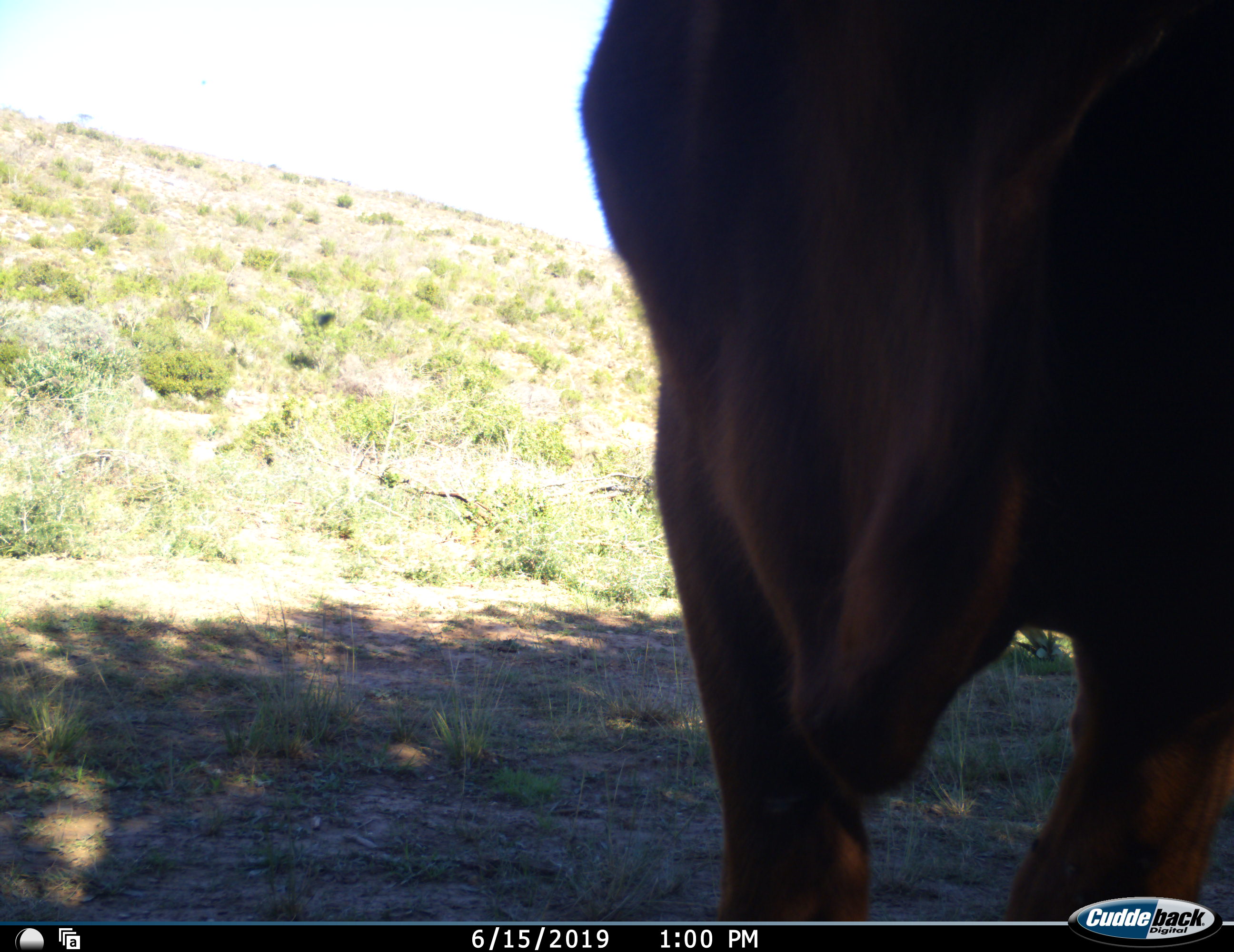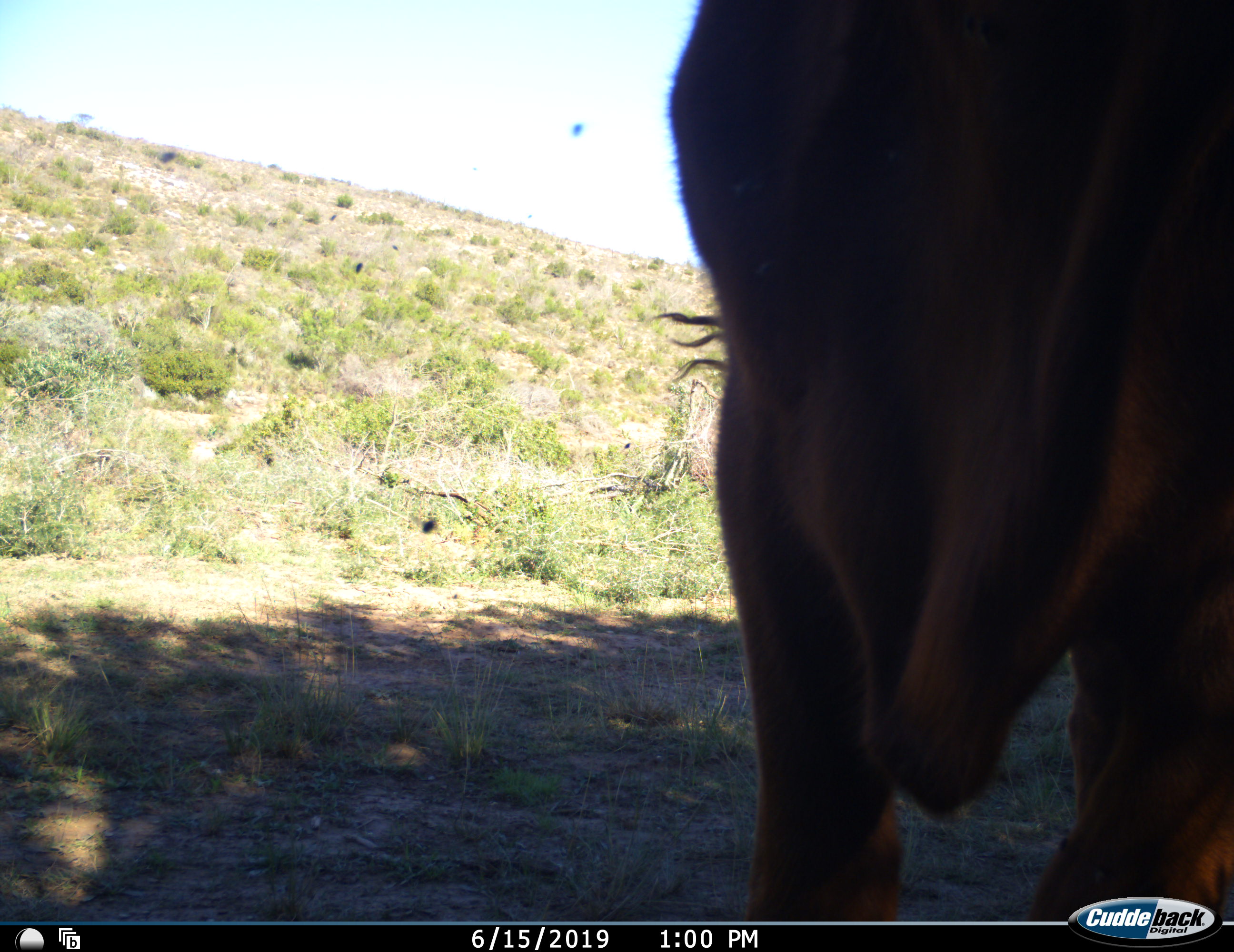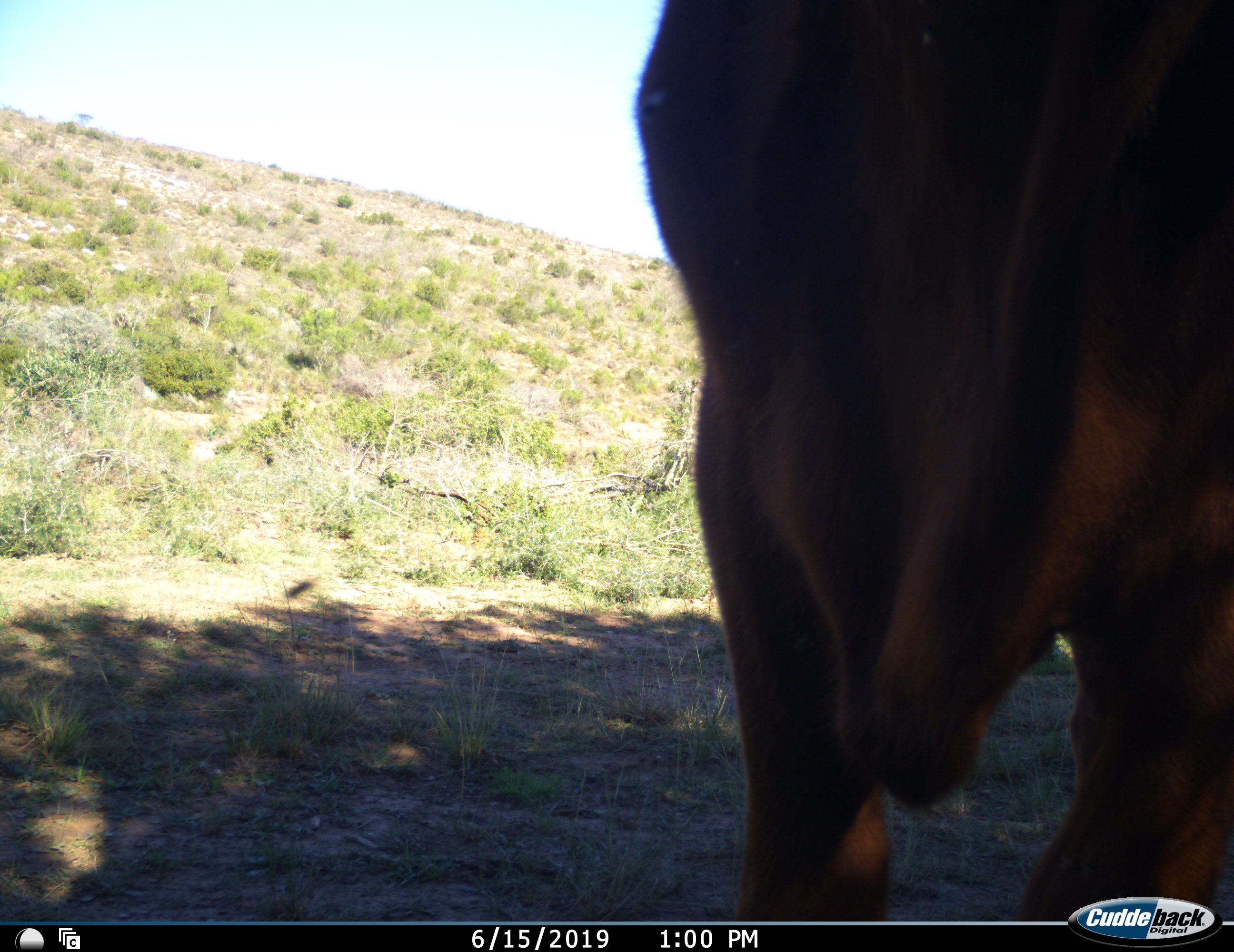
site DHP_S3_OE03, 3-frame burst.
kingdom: Animalia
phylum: Chordata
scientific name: Vertebrata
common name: domestic animal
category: domesticanimal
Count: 1.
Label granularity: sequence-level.